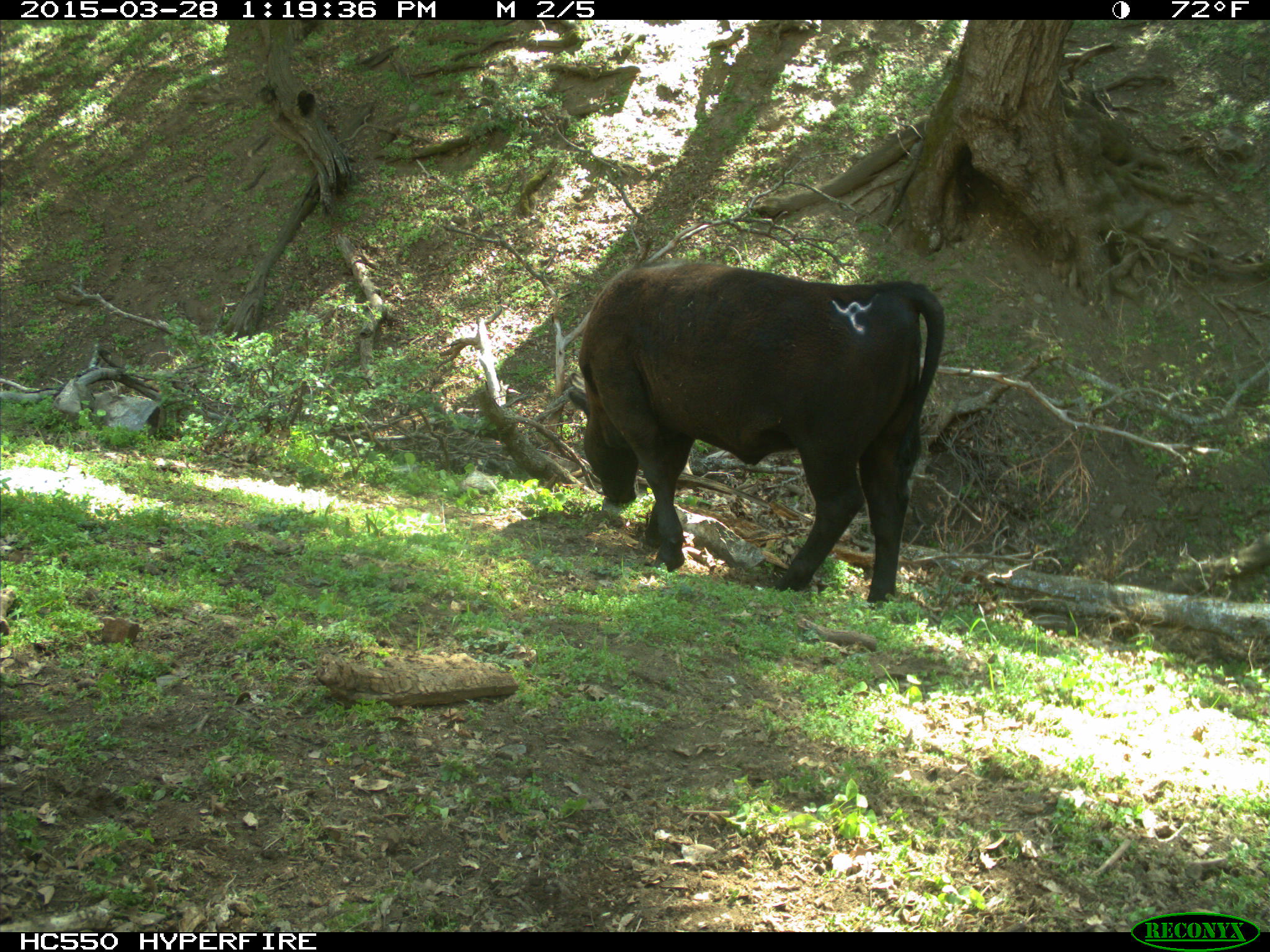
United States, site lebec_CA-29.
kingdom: Animalia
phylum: Chordata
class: Mammalia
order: Artiodactyla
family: Bovidae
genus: Bos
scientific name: Bos taurus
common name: domestic cow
Bos taurus (domestic cow).